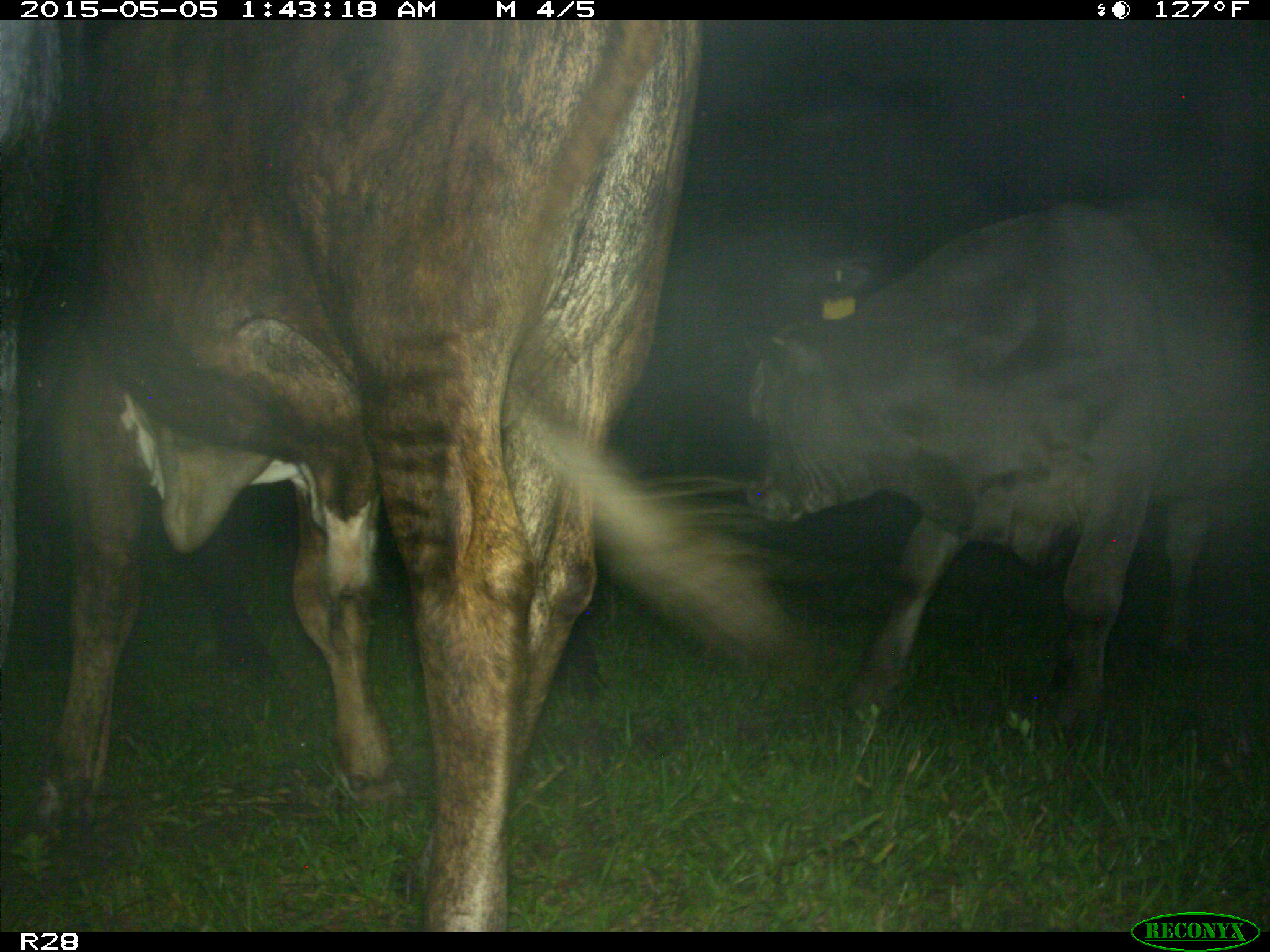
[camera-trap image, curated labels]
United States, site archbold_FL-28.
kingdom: Animalia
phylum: Chordata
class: Mammalia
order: Artiodactyla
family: Bovidae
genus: Bos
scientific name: Bos taurus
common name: domestic cow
Bos taurus (domestic cow).